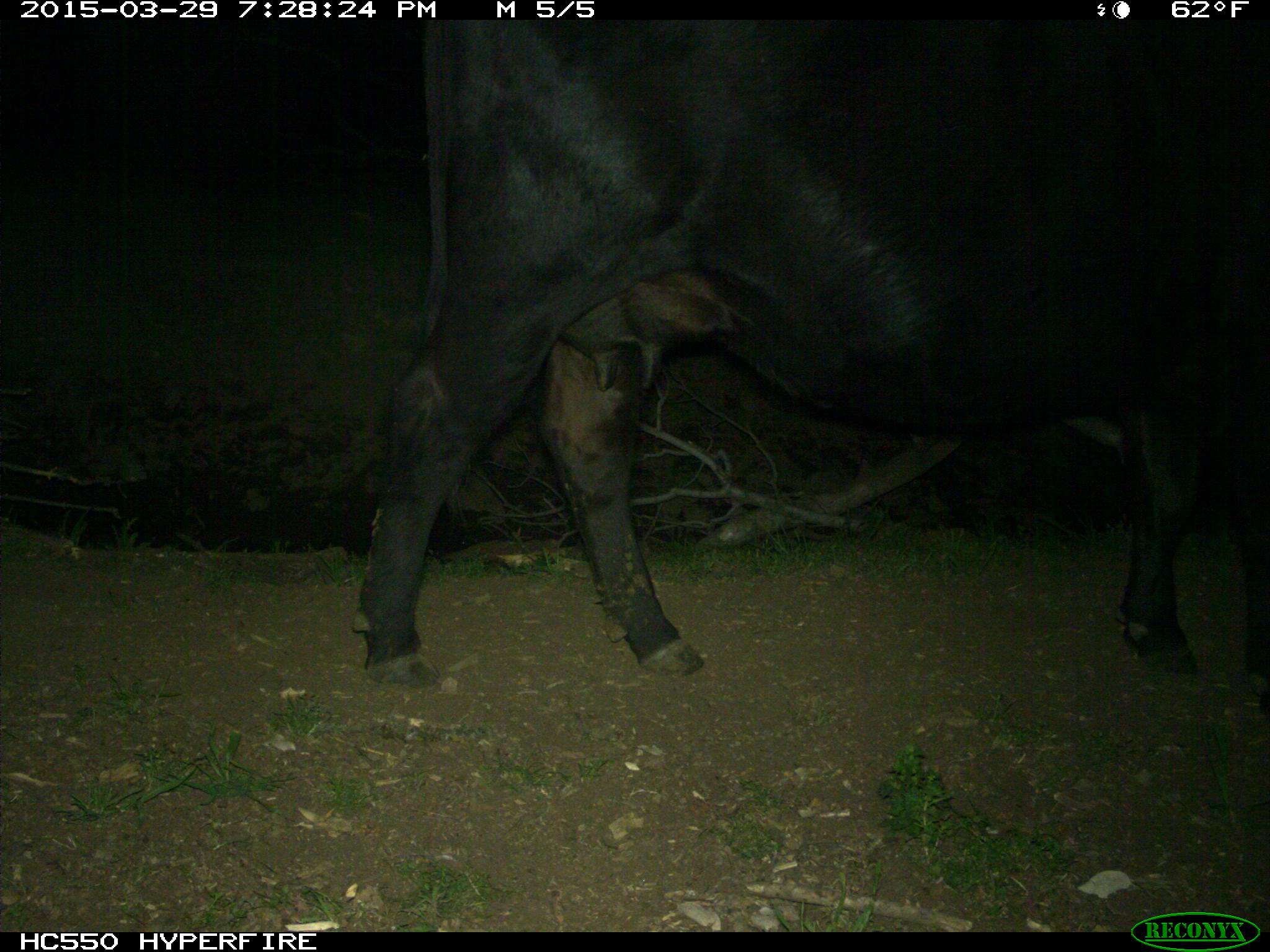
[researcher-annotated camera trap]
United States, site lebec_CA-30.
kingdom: Animalia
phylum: Chordata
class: Mammalia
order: Artiodactyla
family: Bovidae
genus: Bos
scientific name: Bos taurus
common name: domestic cow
Bos taurus (domestic cow).